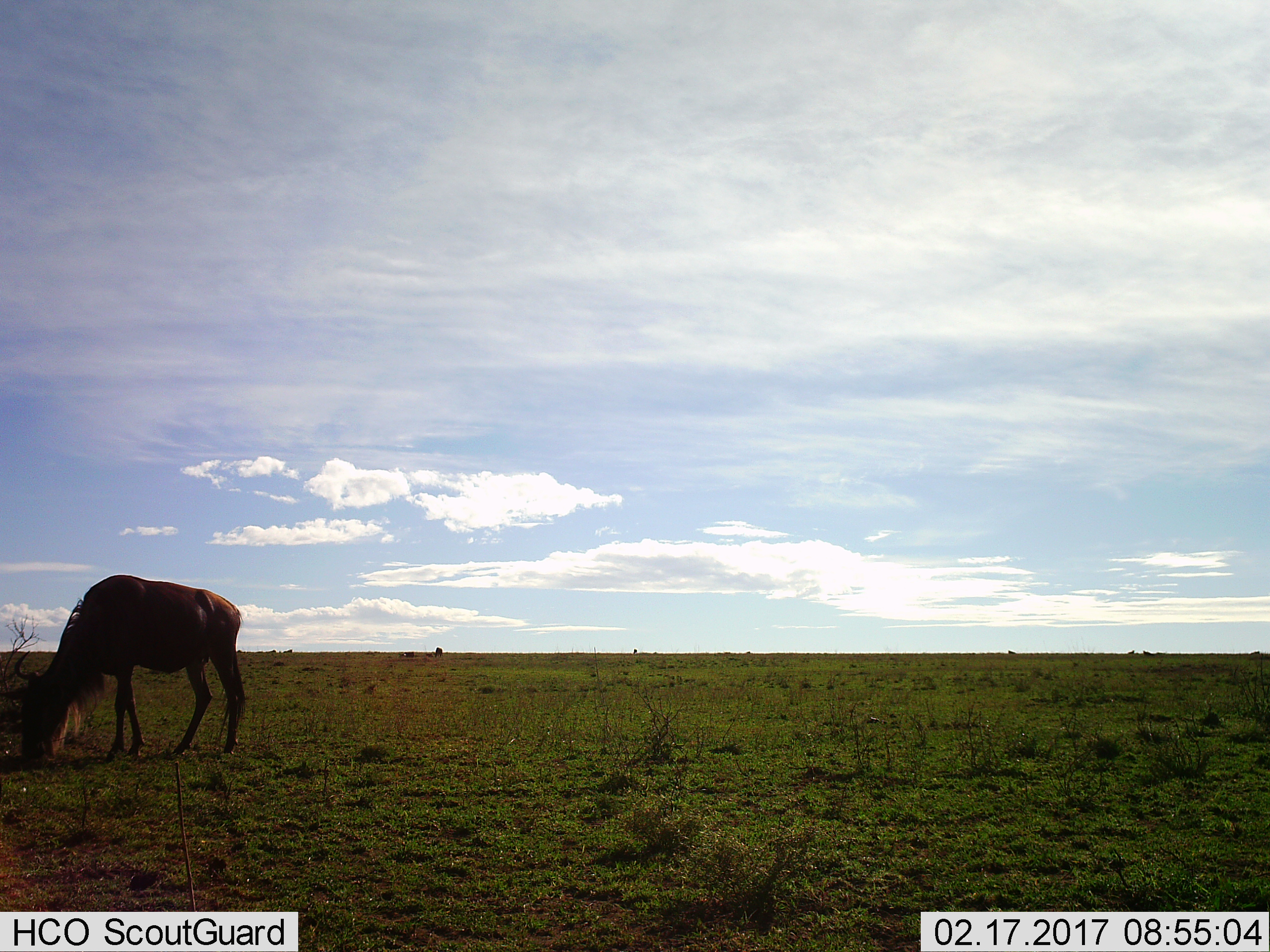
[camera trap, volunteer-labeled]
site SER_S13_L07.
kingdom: Animalia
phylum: Chordata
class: Mammalia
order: Artiodactyla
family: Bovidae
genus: Connochaetes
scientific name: Connochaetes taurinus taurinus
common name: blue wildebeest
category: wildebeestblue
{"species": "wildebeestblue (blue wildebeest) (Connochaetes taurinus taurinus)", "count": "2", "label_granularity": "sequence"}